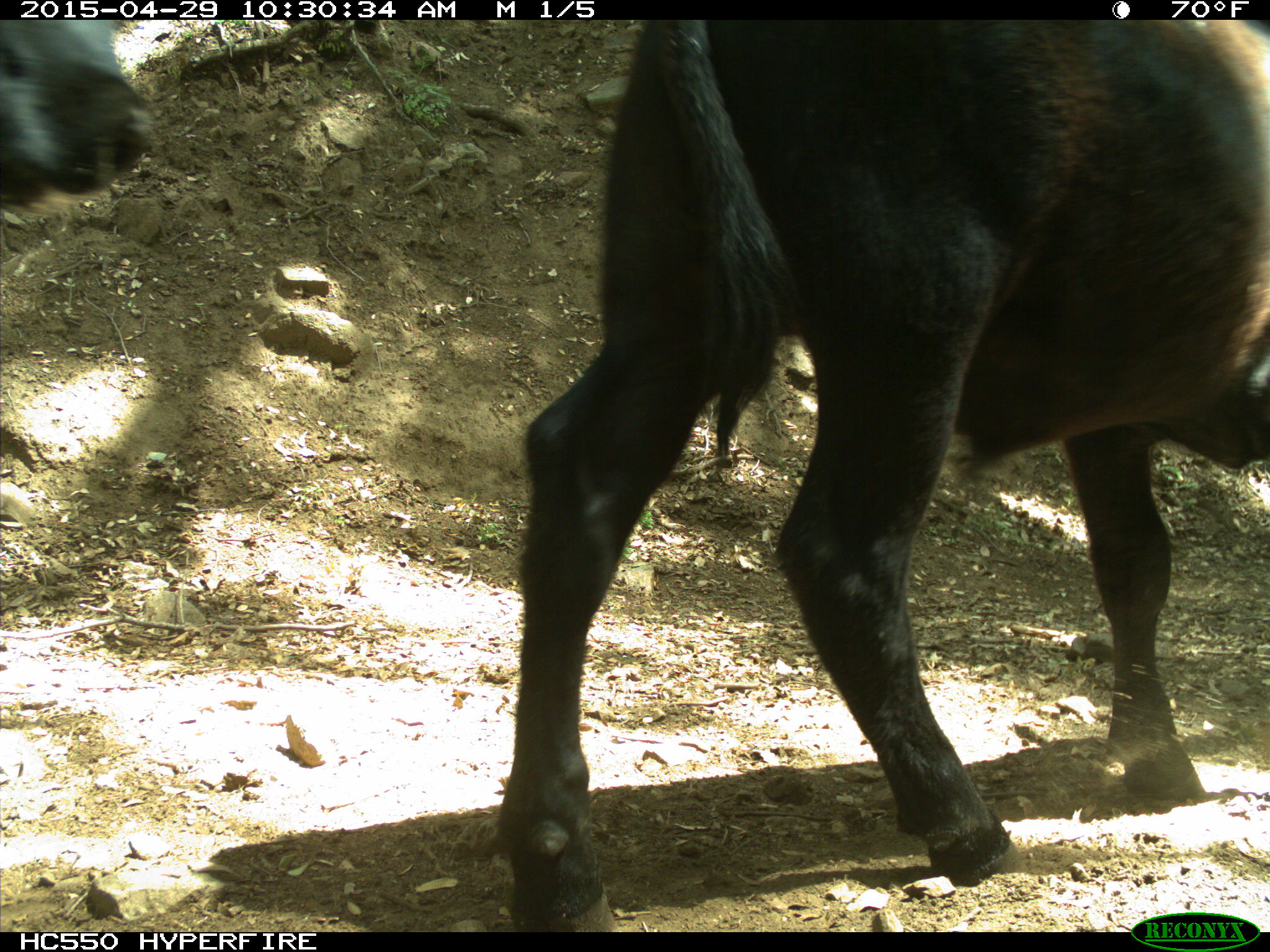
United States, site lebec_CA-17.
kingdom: Animalia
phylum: Chordata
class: Mammalia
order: Artiodactyla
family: Bovidae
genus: Bos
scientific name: Bos taurus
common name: domestic cow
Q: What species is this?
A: Bos taurus (domestic cow).